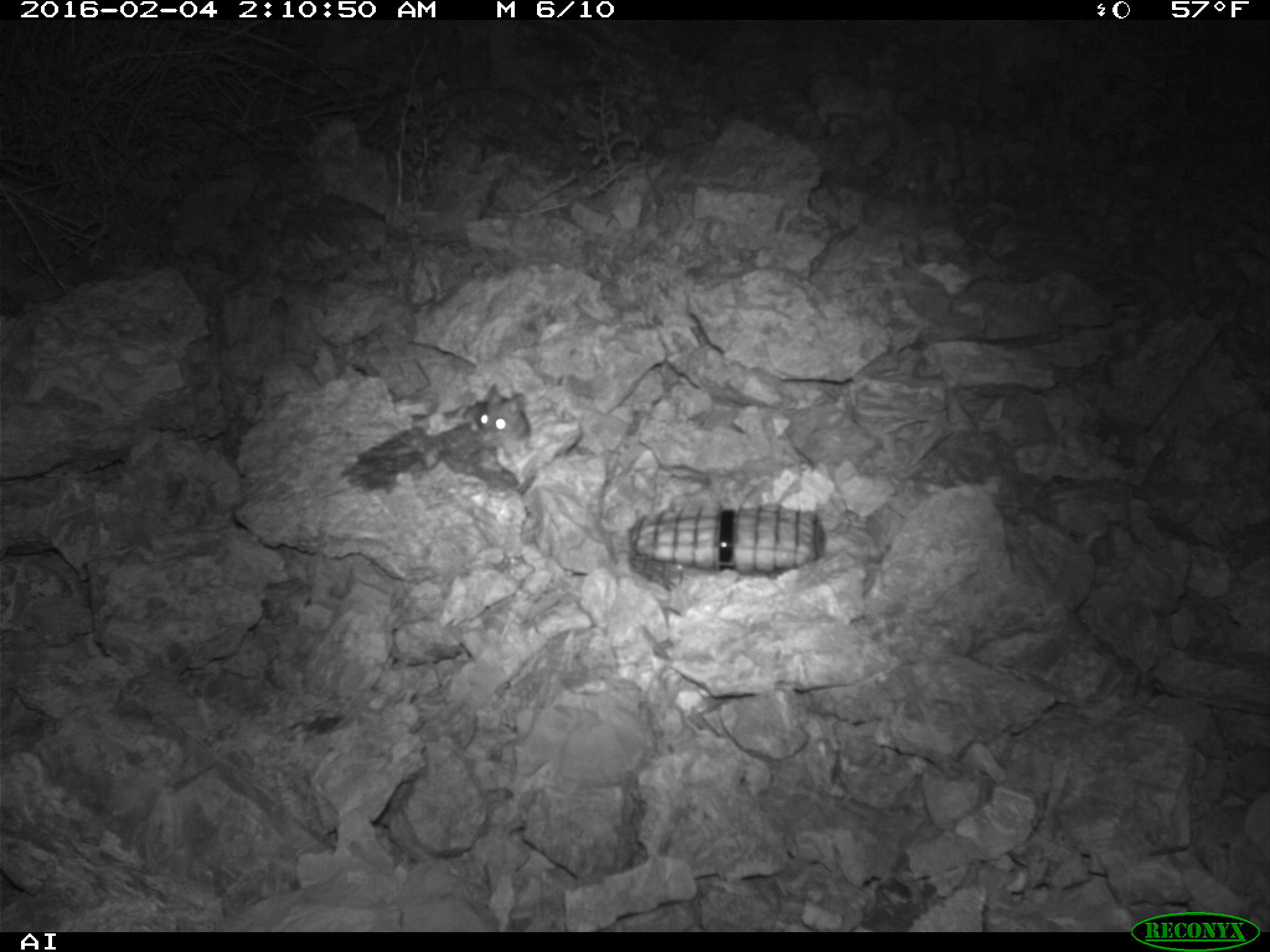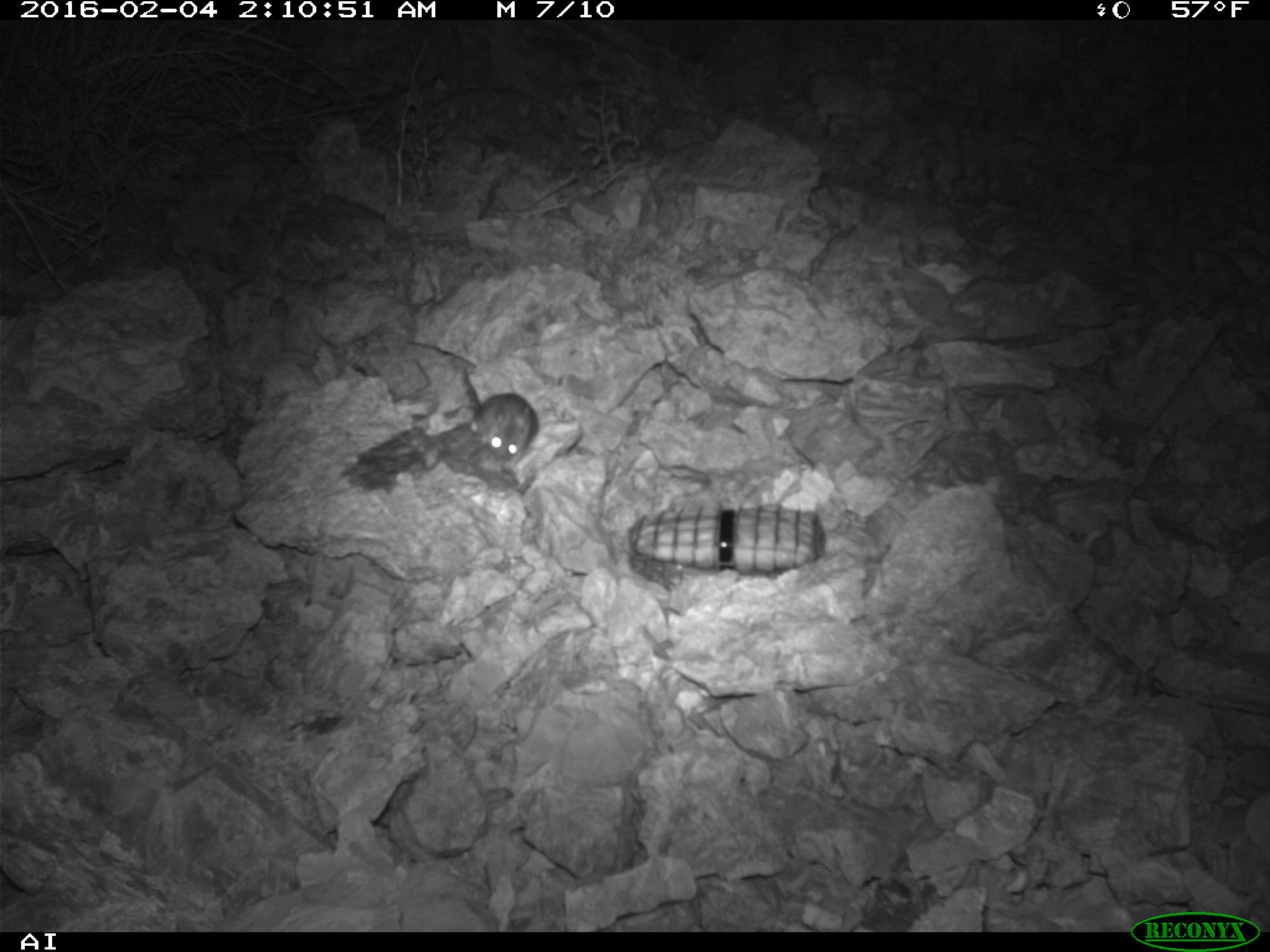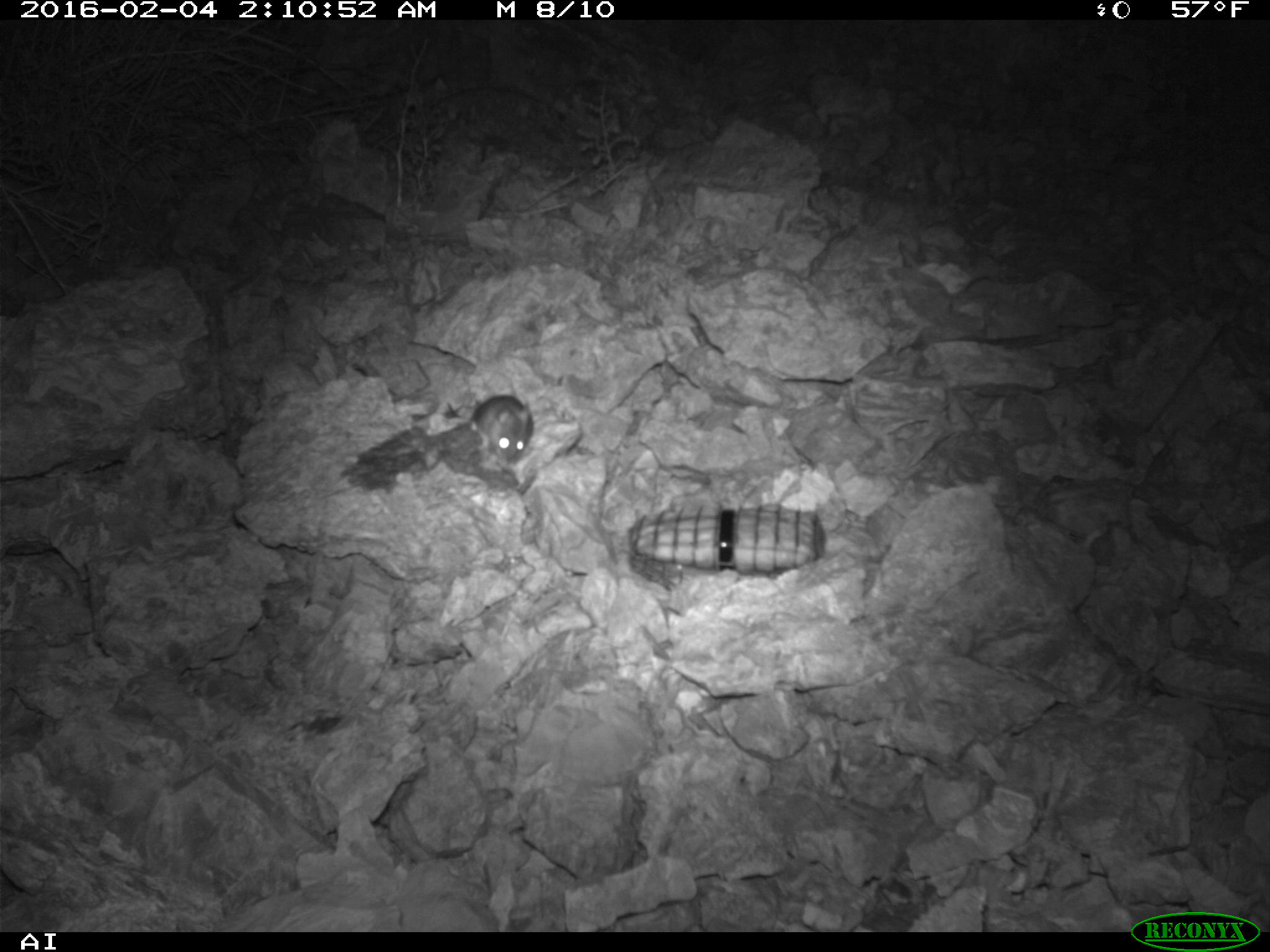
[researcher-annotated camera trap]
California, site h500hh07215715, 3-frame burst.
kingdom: Animalia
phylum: Chordata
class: Mammalia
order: Rodentia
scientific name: Rodentia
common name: rodent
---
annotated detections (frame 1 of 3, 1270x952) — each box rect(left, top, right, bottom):
rodent: rect(407, 381, 531, 457)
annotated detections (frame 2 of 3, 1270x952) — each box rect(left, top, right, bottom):
rodent: rect(471, 393, 540, 465)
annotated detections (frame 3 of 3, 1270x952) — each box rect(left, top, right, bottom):
rodent: rect(473, 394, 533, 462)